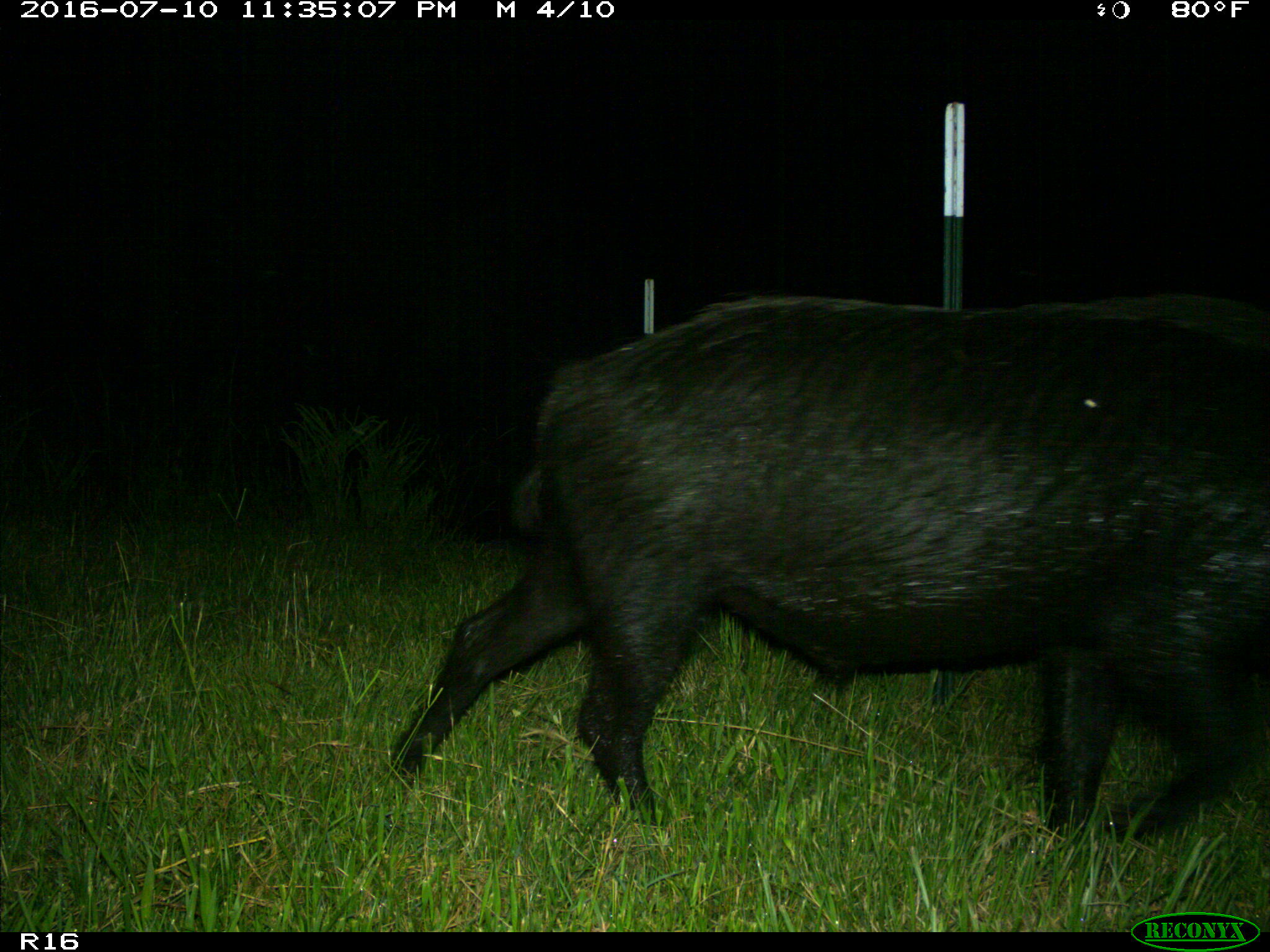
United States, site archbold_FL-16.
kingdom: Animalia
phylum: Chordata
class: Mammalia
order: Artiodactyla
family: Suidae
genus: Sus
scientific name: Sus scrofa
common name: wild boar